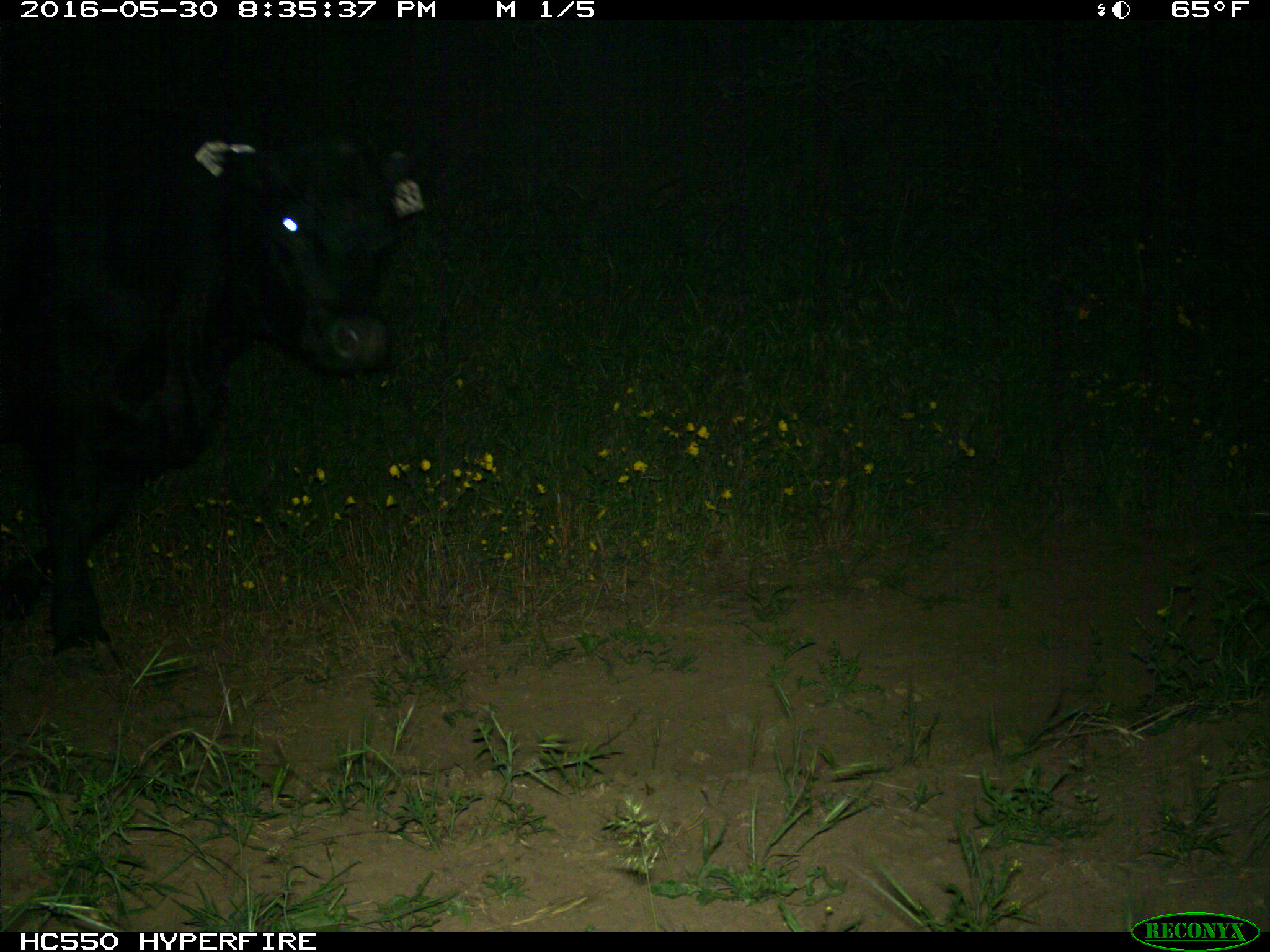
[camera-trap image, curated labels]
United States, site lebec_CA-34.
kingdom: Animalia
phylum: Chordata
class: Mammalia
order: Artiodactyla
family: Bovidae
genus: Bos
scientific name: Bos taurus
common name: domestic cow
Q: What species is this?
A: Bos taurus (domestic cow).